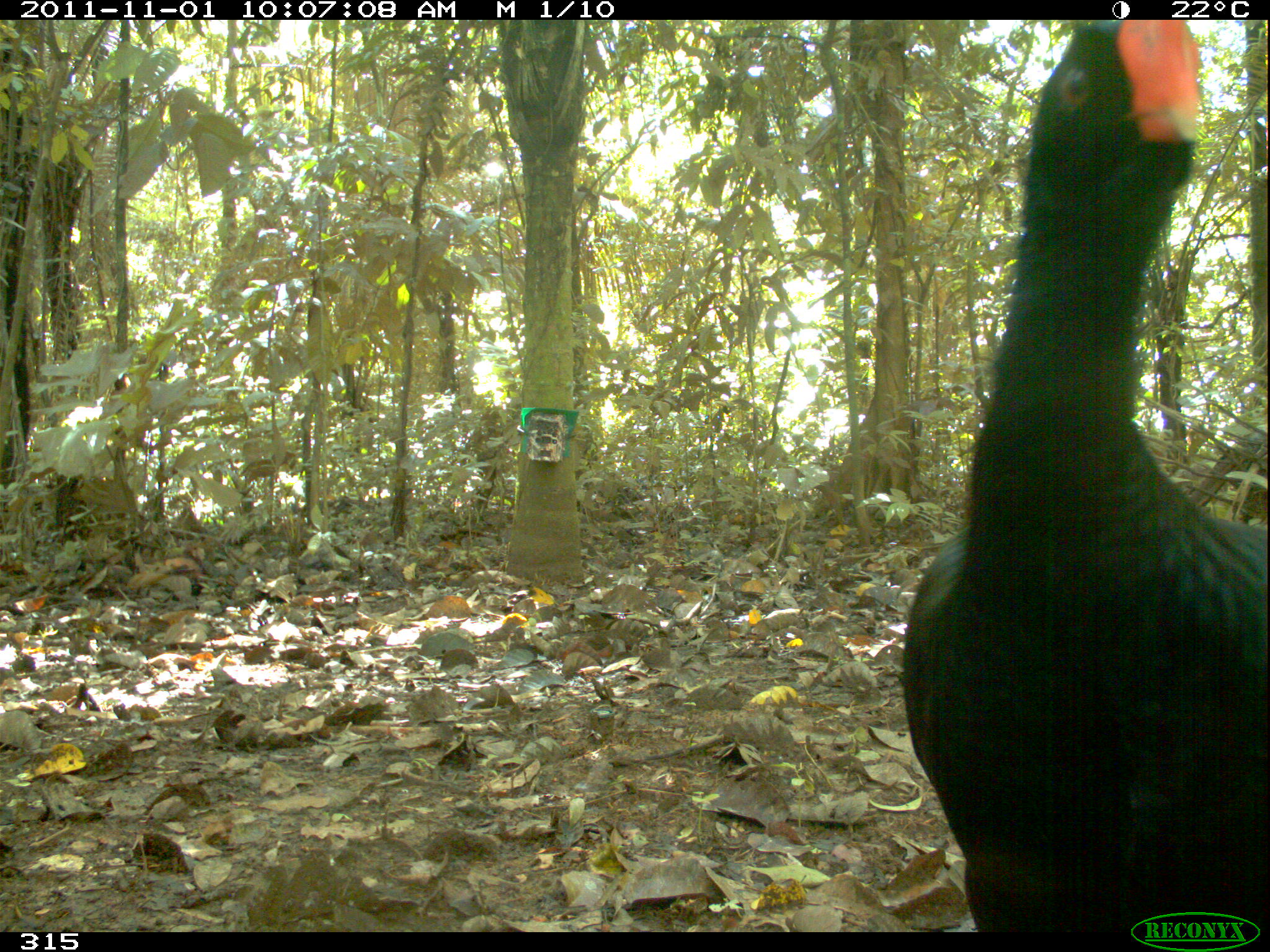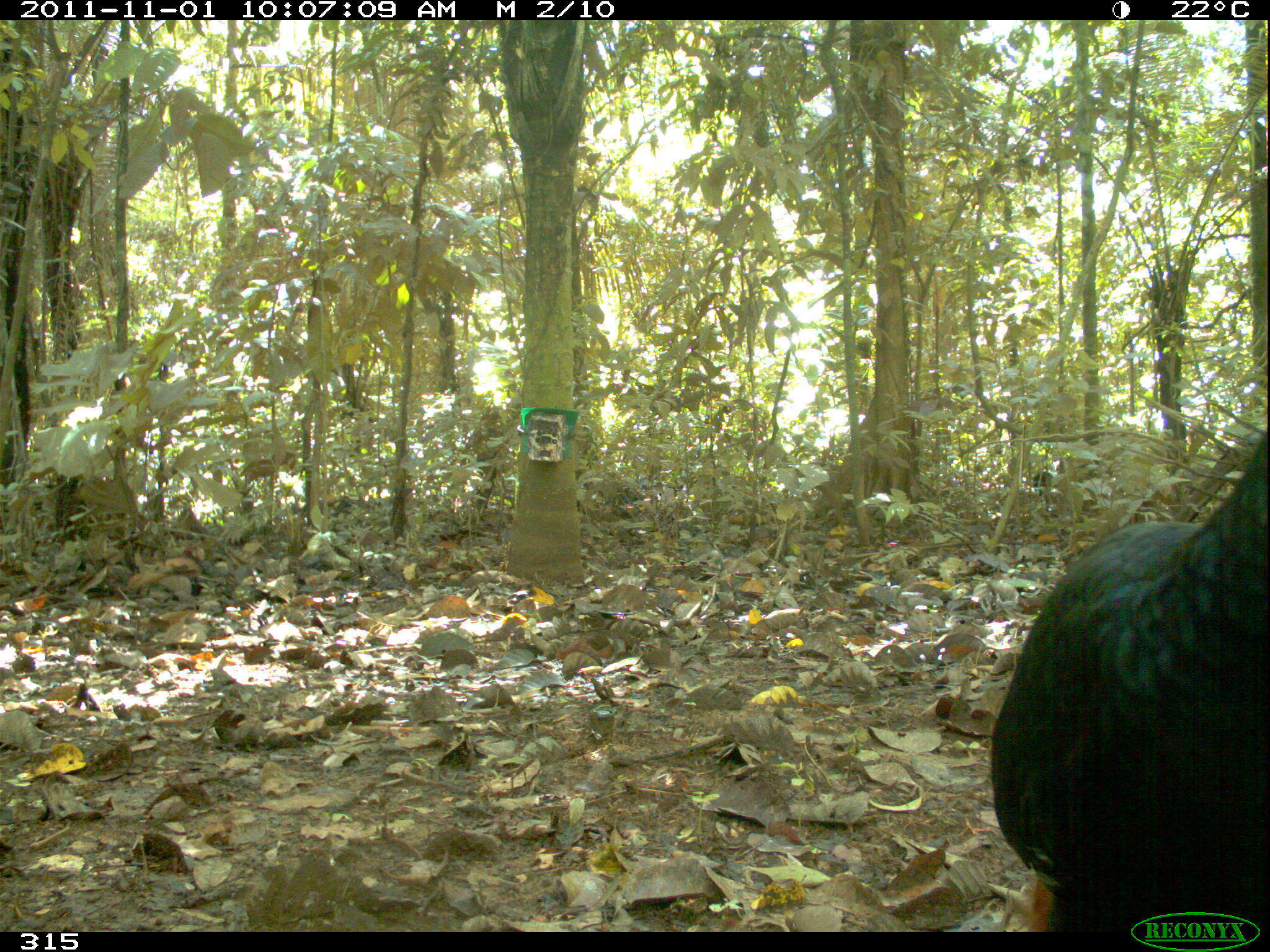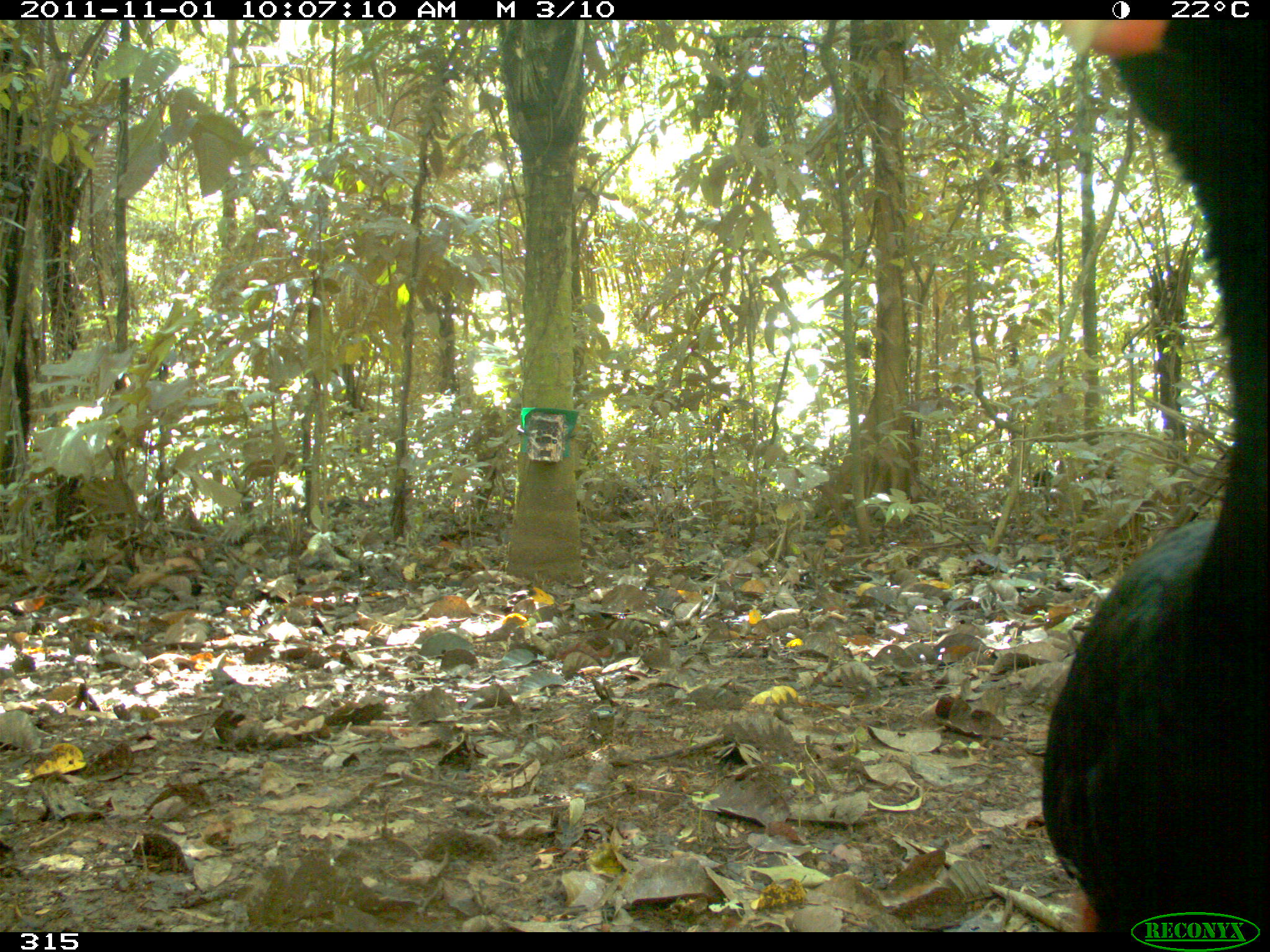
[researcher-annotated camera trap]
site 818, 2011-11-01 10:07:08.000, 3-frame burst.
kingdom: Animalia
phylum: Chordata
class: Aves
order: Galliformes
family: Cracidae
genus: Mitu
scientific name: Mitu tuberosum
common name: razor-billed curassow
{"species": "Mitu tuberosum (razor-billed curassow)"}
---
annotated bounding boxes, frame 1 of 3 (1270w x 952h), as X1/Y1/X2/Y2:
mitu tuberosum: 902/18/1266/931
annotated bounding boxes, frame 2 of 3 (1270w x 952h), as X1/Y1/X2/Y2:
mitu tuberosum: 987/433/1265/932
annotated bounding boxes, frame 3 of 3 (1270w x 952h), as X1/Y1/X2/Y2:
mitu tuberosum: 1043/18/1263/927